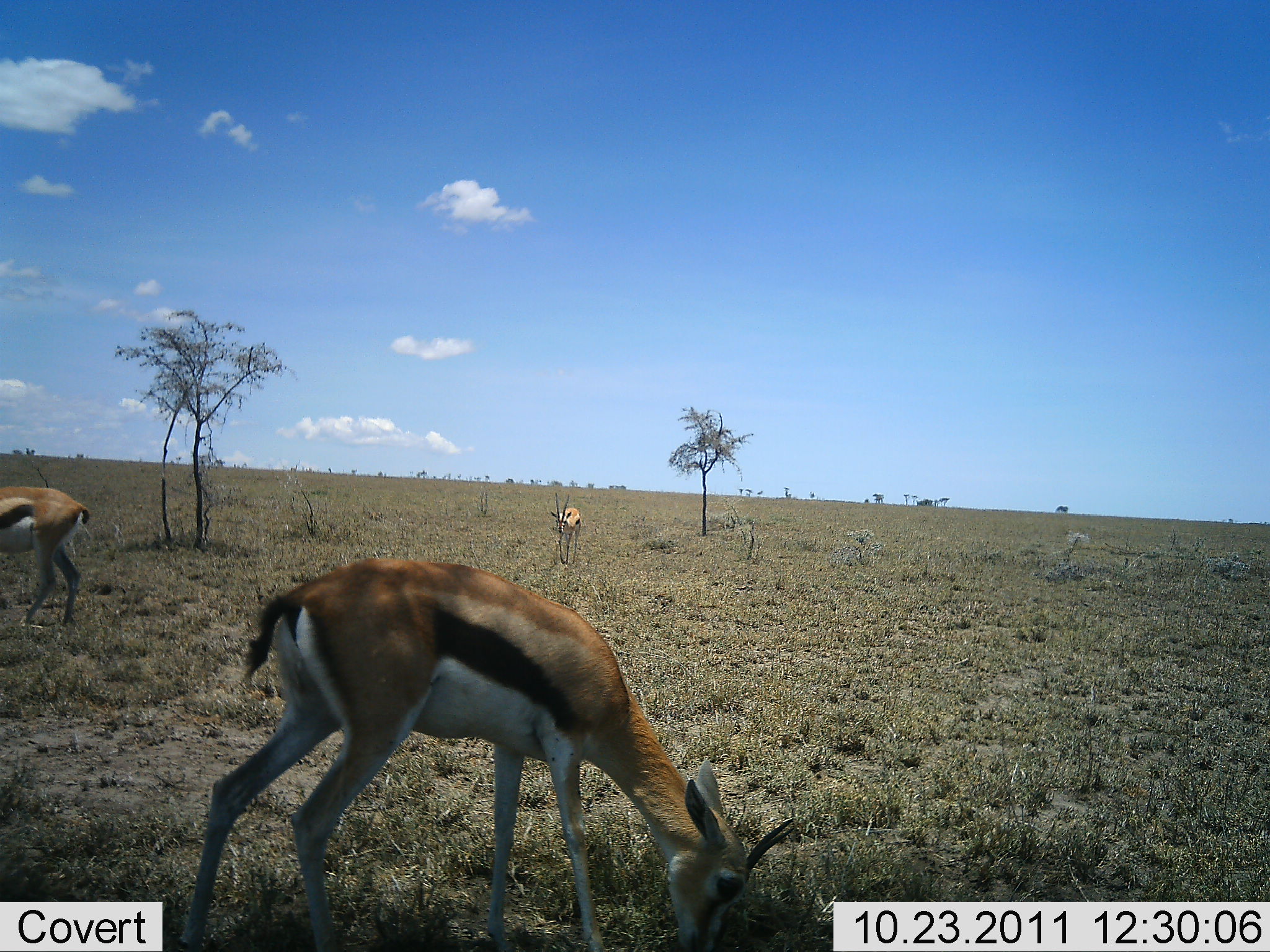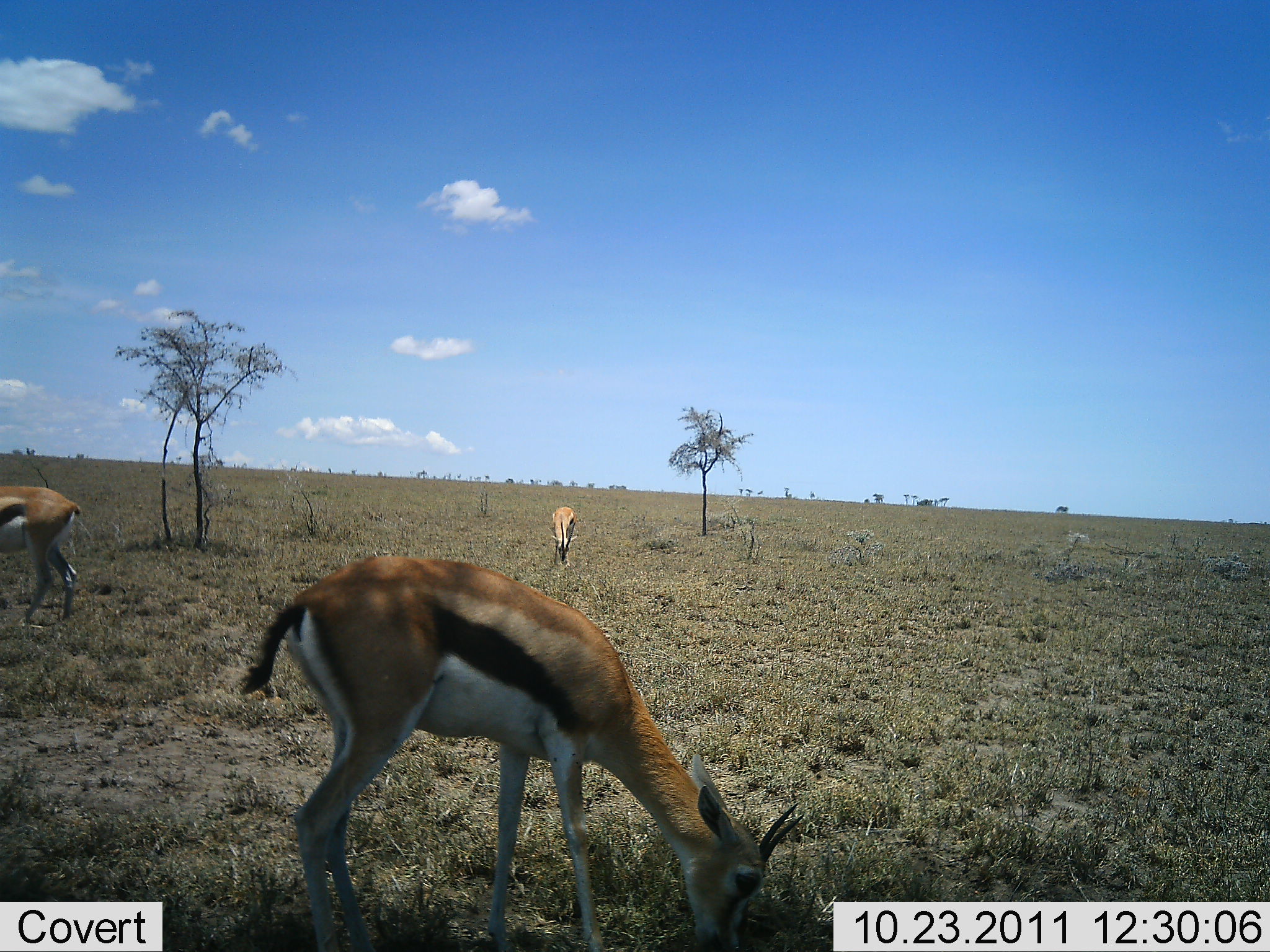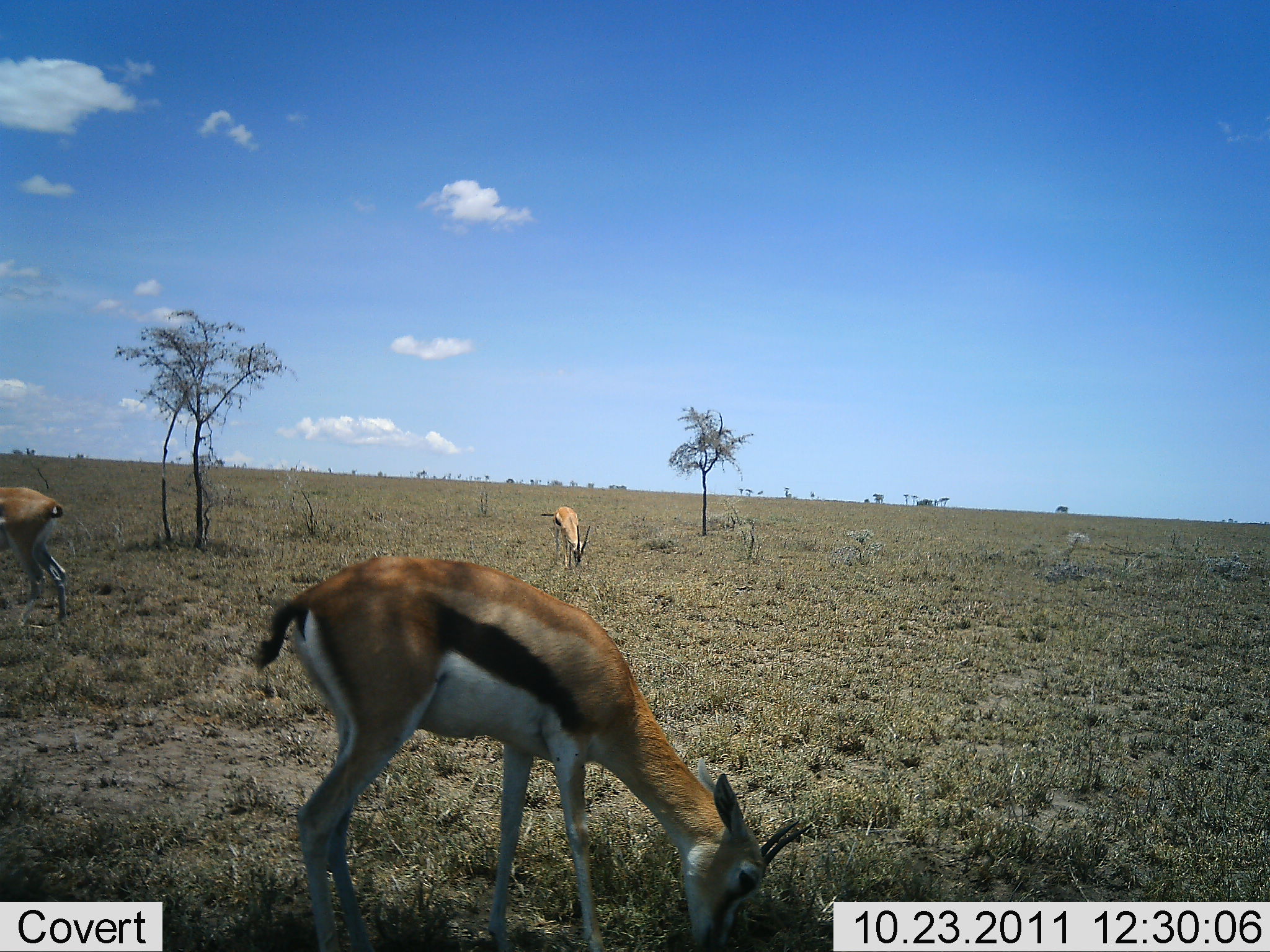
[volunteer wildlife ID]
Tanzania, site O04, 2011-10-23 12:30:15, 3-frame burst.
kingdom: Animalia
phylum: Chordata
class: Mammalia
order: Artiodactyla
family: Bovidae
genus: Eudorcas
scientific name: Eudorcas thomsonii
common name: thomson's gazelle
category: gazellethomsons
Gazellethomsons (thomson's gazelle) (Eudorcas thomsonii), count 3. Behavior (volunteer vote fractions): standing 31%, resting 0%, moving 23%, interacting 0%. Young present (vote fraction): 0%. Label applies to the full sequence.